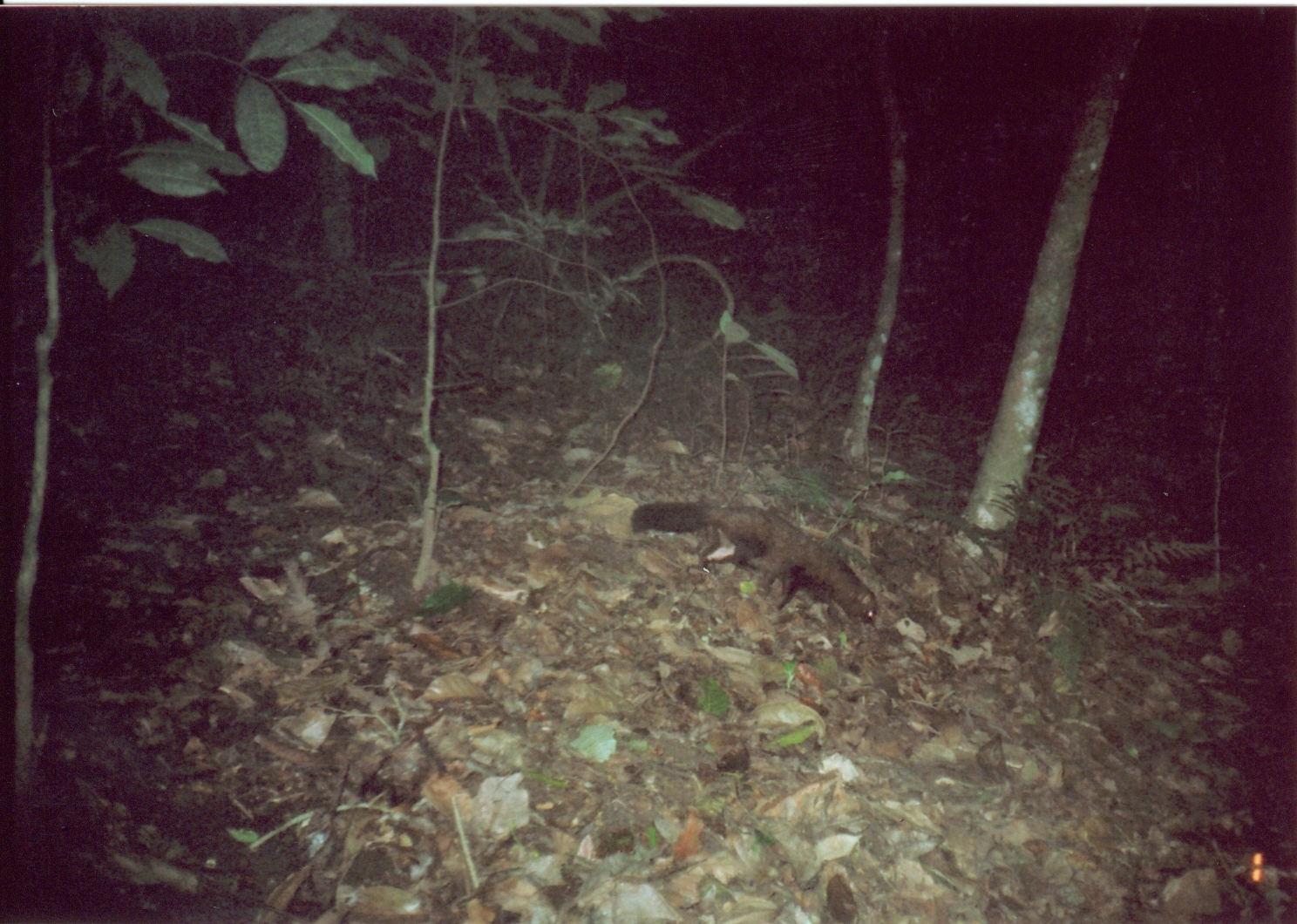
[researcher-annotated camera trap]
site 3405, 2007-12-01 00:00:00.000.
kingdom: Animalia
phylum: Chordata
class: Mammalia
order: Carnivora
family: Herpestidae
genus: Bdeogale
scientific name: Bdeogale crassicauda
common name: bushy-tailed mongoose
Bdeogale crassicauda (bushy-tailed mongoose), count 1.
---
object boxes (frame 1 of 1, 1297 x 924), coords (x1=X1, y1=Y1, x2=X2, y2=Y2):
bdeogale crassicauda: (x1=629, y1=497, x2=880, y2=628)